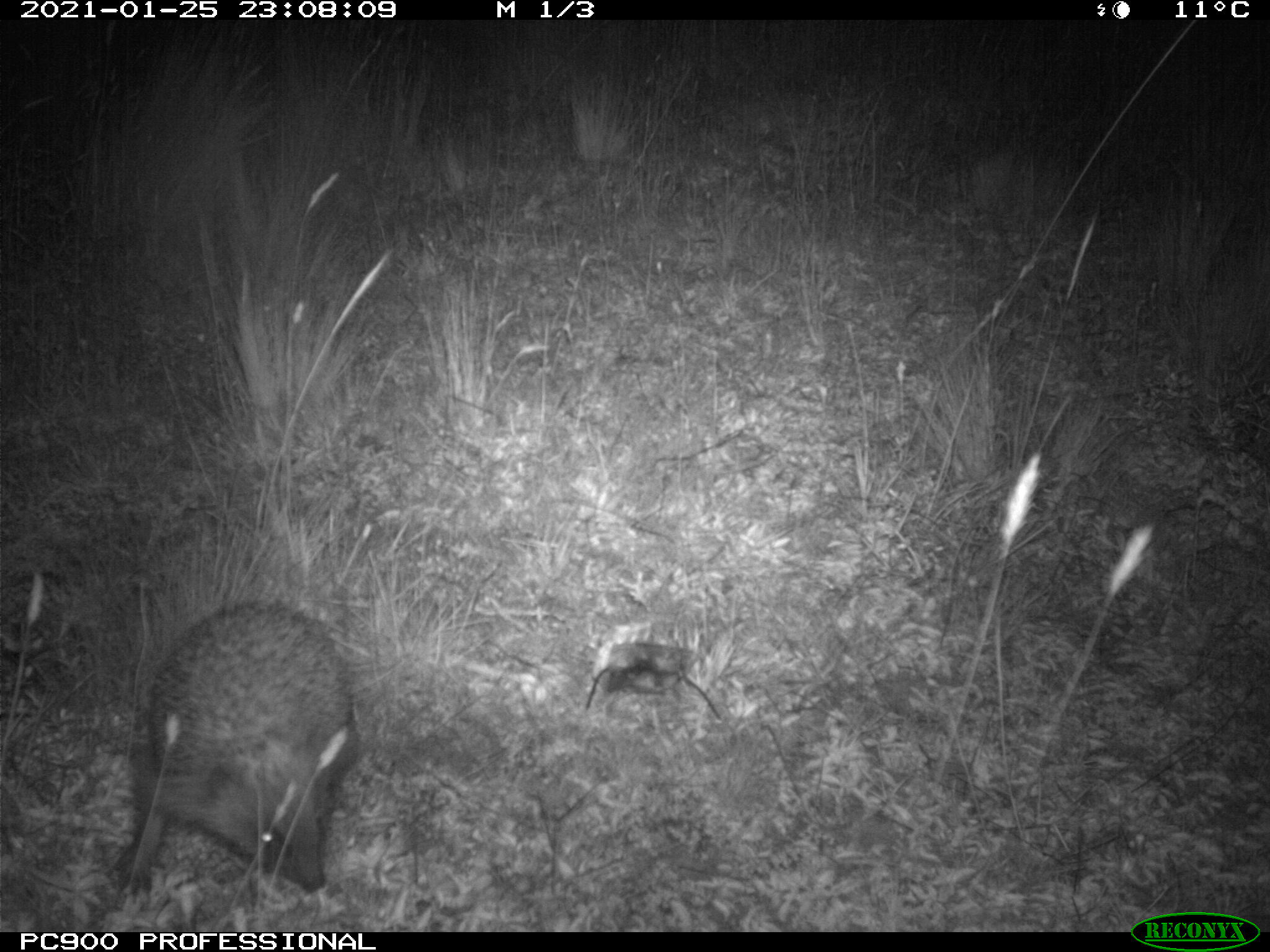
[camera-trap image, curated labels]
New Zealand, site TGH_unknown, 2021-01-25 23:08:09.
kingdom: Animalia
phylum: Chordata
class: Mammalia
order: Eulipotyphla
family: Erinaceidae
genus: Erinaceus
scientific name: Erinaceus europaeus europaeus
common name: european hedgehog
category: hedgehog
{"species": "hedgehog (european hedgehog) (Erinaceus europaeus europaeus)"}